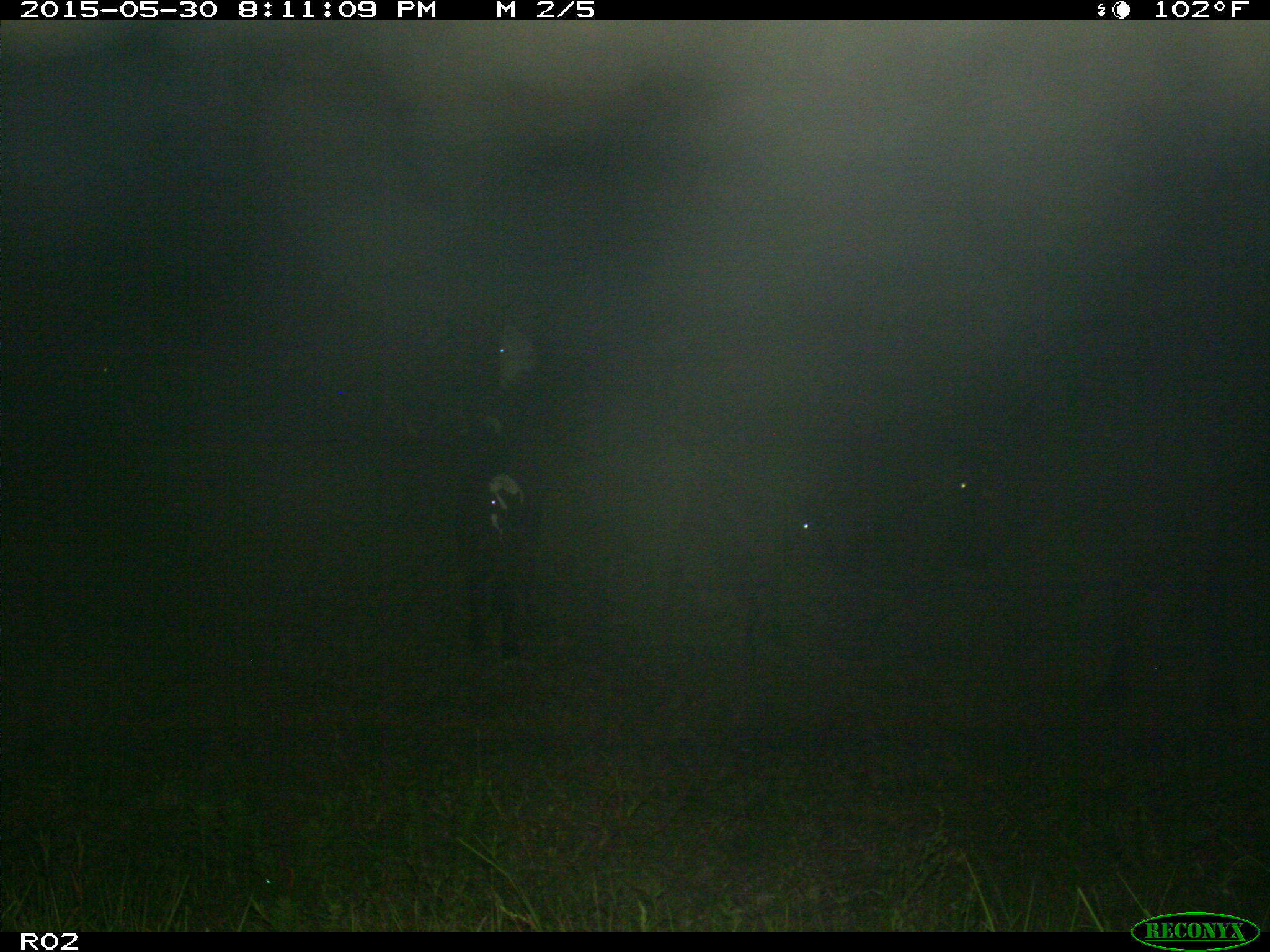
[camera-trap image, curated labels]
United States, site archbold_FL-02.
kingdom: Animalia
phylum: Chordata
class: Mammalia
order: Artiodactyla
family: Bovidae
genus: Bos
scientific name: Bos taurus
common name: domestic cow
Bos taurus (domestic cow).